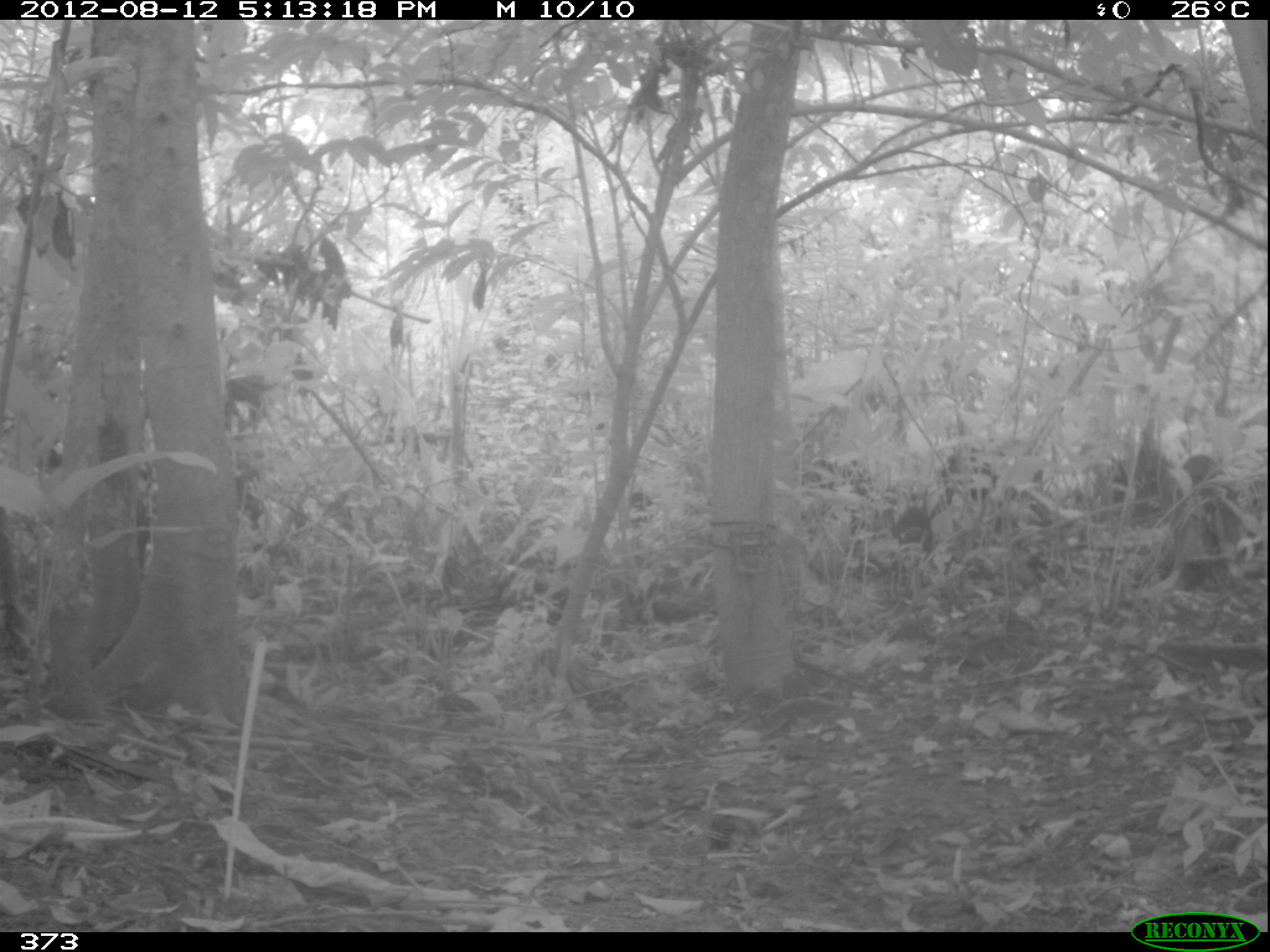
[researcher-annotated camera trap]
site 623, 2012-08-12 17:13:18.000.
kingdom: Animalia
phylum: Chordata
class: Mammalia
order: Artiodactyla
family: Tayassuidae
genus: Tayassu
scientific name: Tayassu pecari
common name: white-lipped peccary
Tayassu pecari (white-lipped peccary).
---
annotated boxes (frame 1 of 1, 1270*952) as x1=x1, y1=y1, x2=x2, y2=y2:
tayassu pecari: x1=1155, y1=452, x2=1243, y2=597; x1=1103, y1=445, x2=1176, y2=530; x1=937, y1=444, x2=1000, y2=513; x1=891, y1=506, x2=935, y2=556